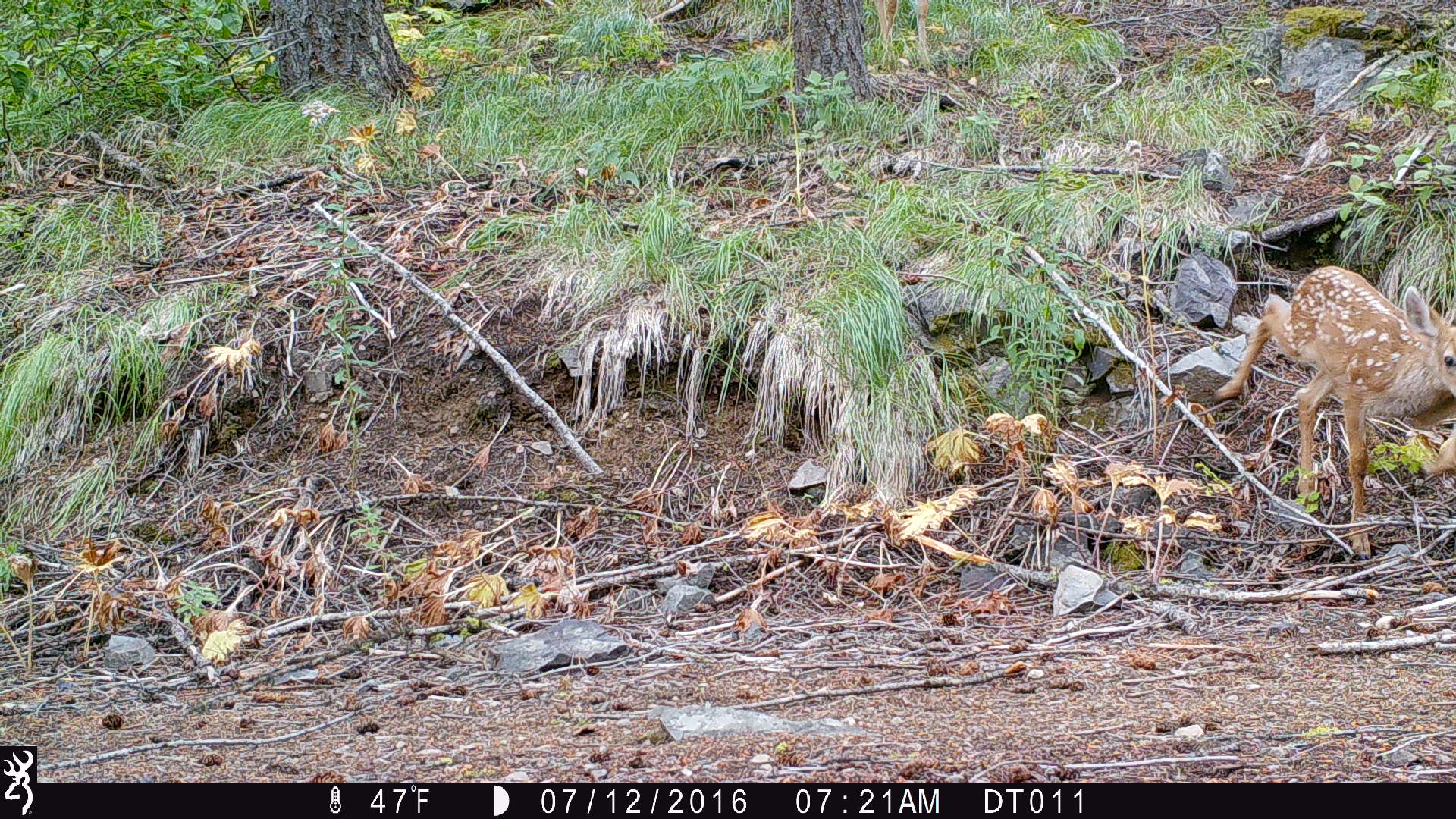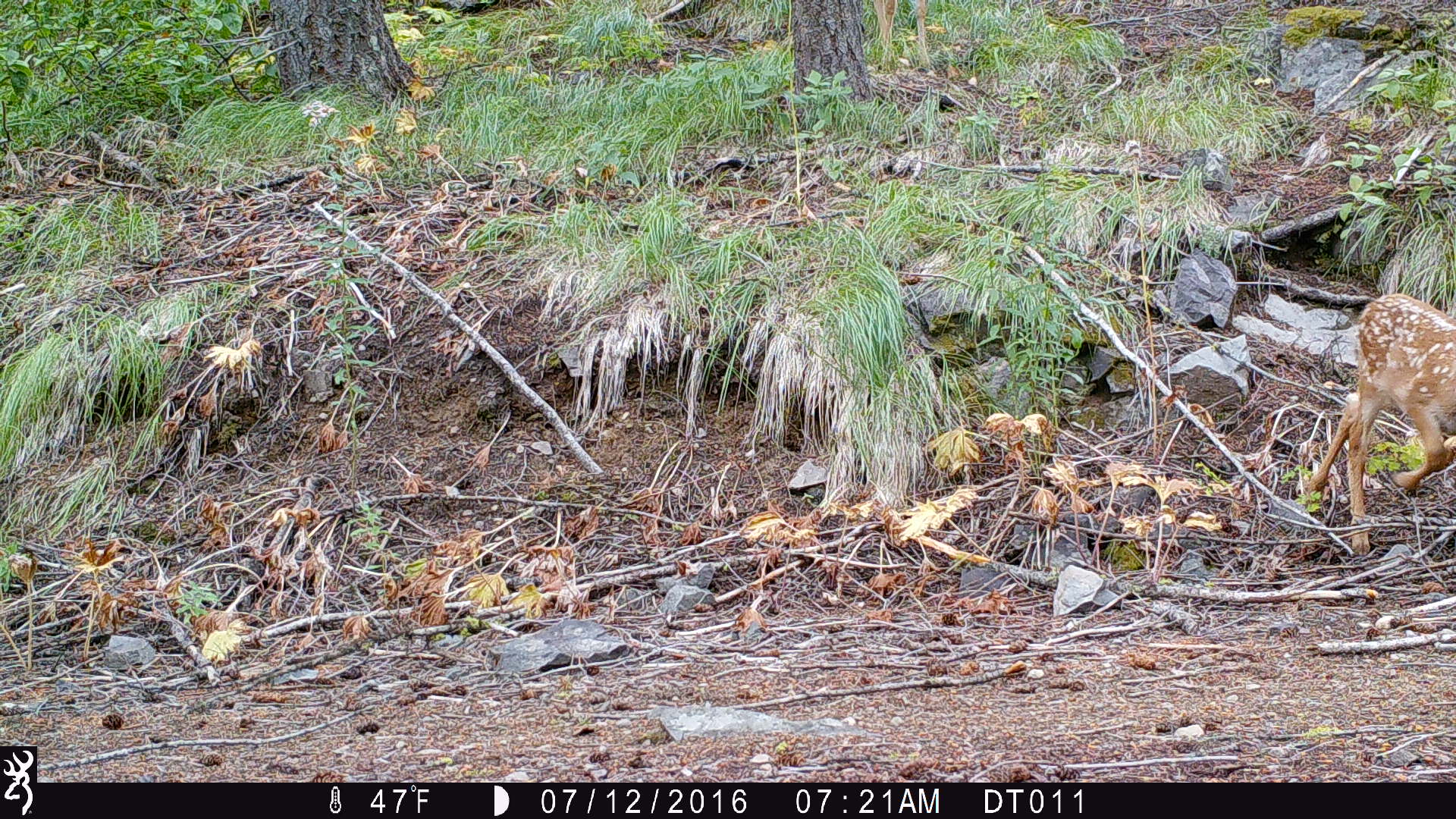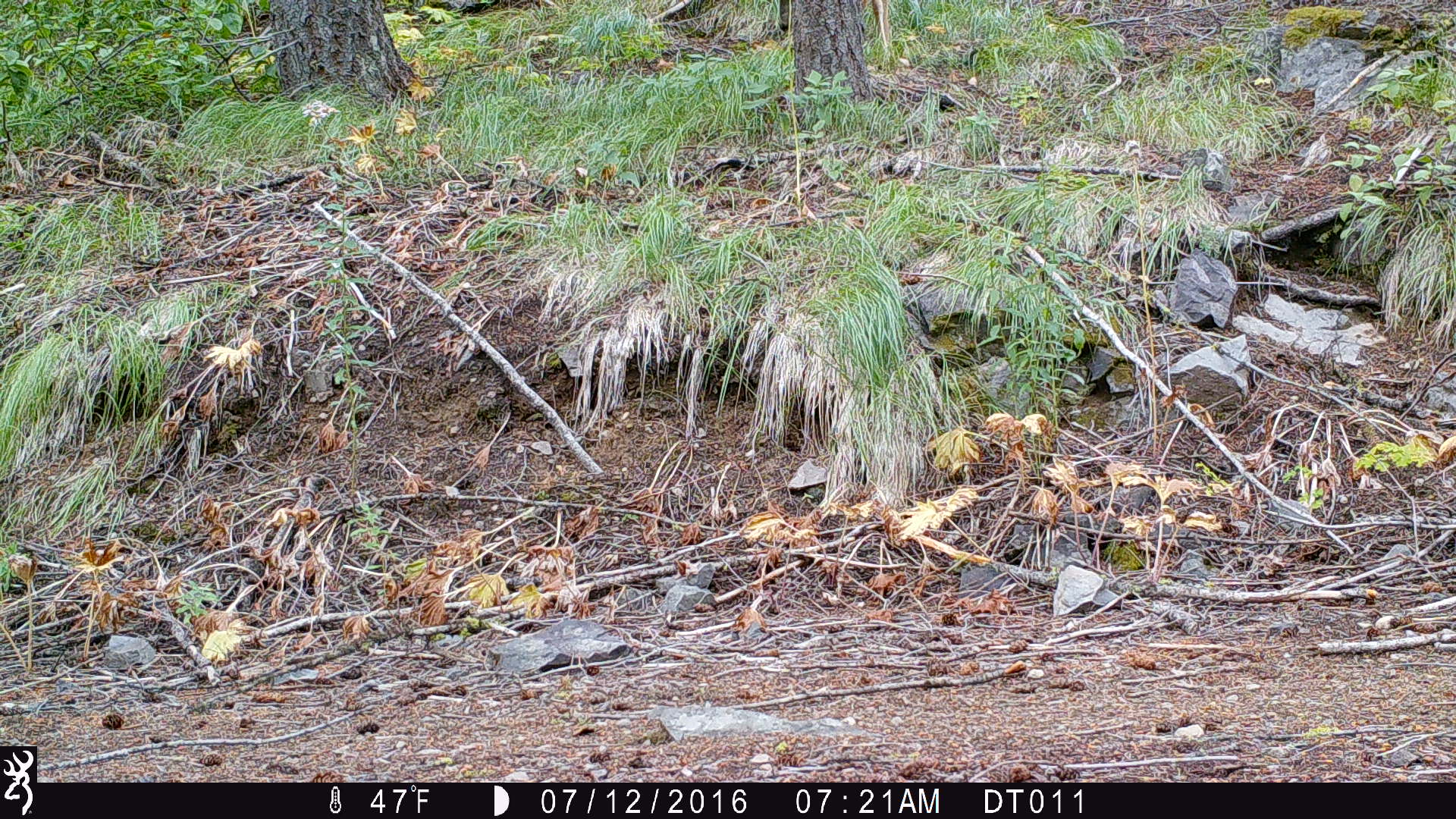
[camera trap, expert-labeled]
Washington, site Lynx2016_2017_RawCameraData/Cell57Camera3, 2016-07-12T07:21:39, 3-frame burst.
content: unidentified animal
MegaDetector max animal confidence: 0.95